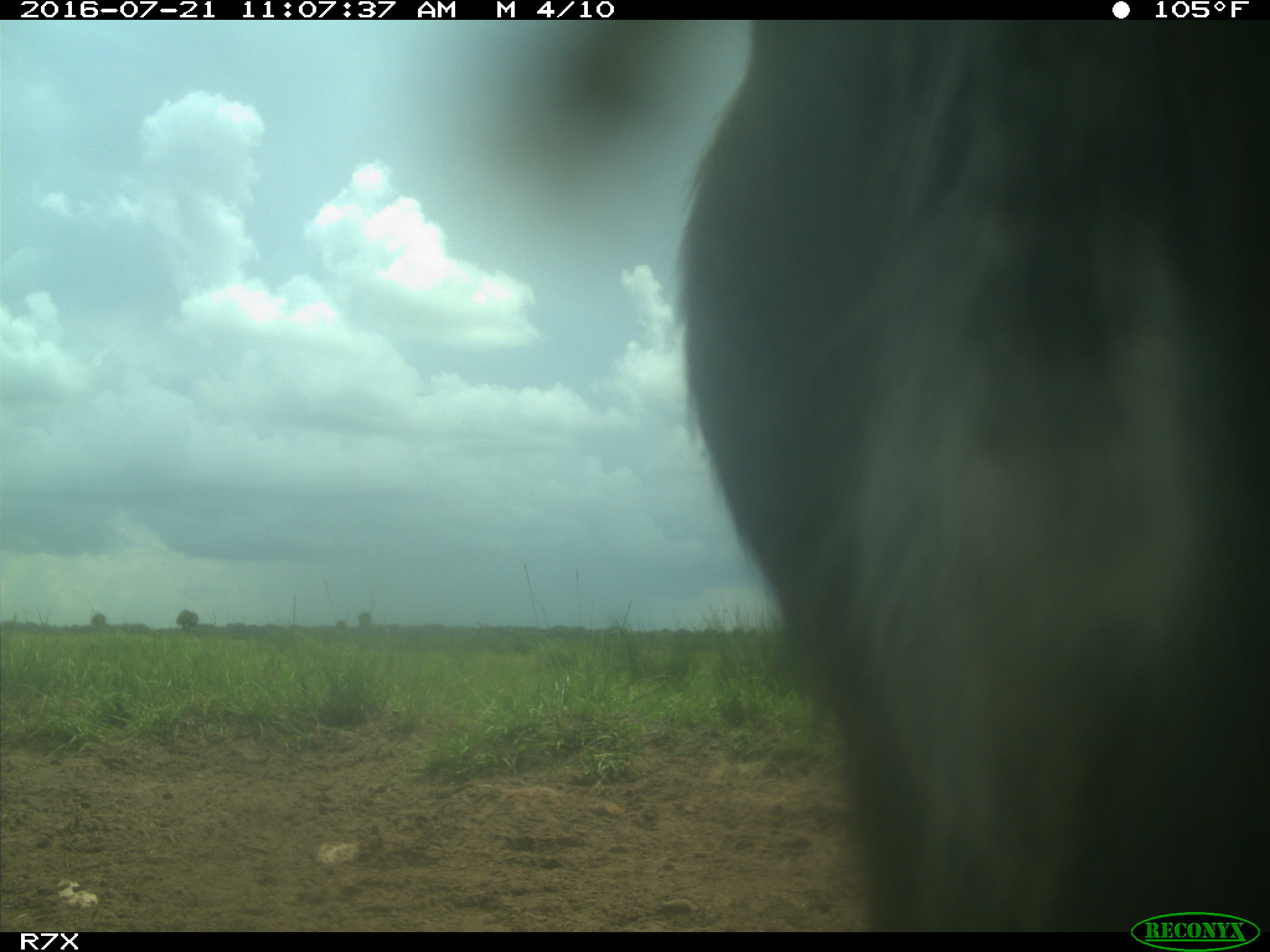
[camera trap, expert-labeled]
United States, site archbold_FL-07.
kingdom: Animalia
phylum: Chordata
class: Mammalia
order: Artiodactyla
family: Bovidae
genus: Bos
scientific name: Bos taurus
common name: domestic cow